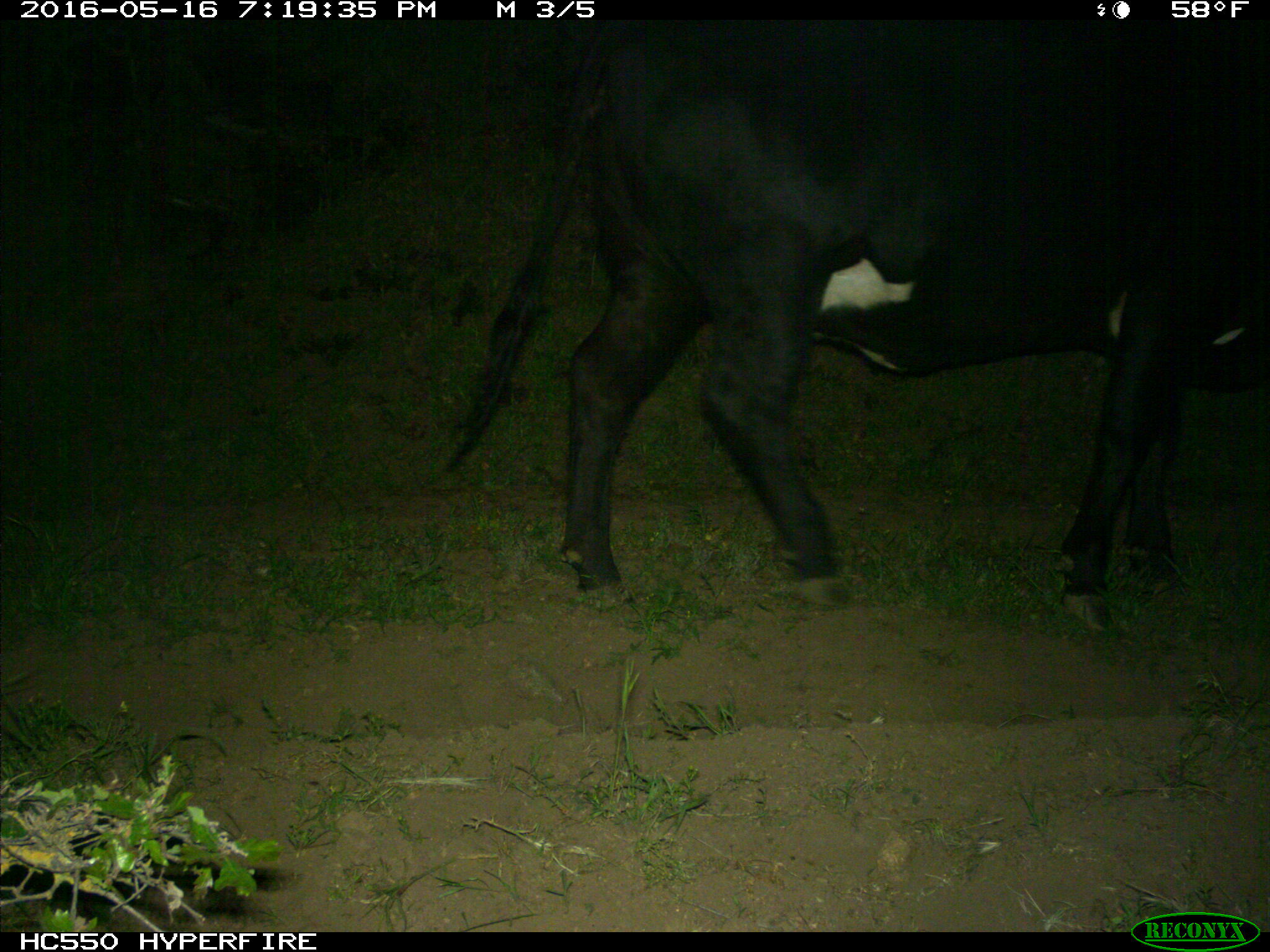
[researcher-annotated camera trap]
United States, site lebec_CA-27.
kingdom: Animalia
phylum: Chordata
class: Mammalia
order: Artiodactyla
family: Bovidae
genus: Bos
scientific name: Bos taurus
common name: domestic cow